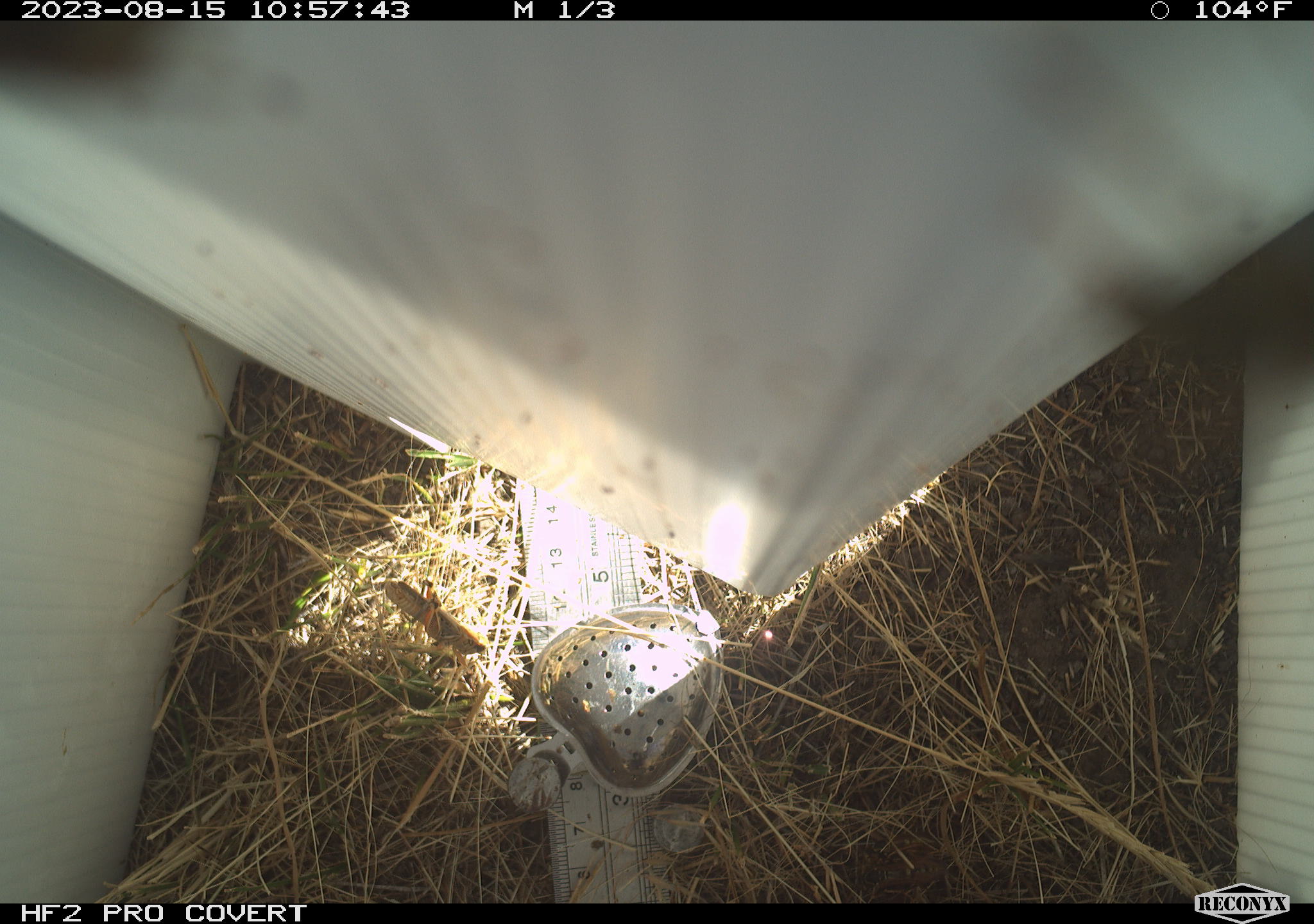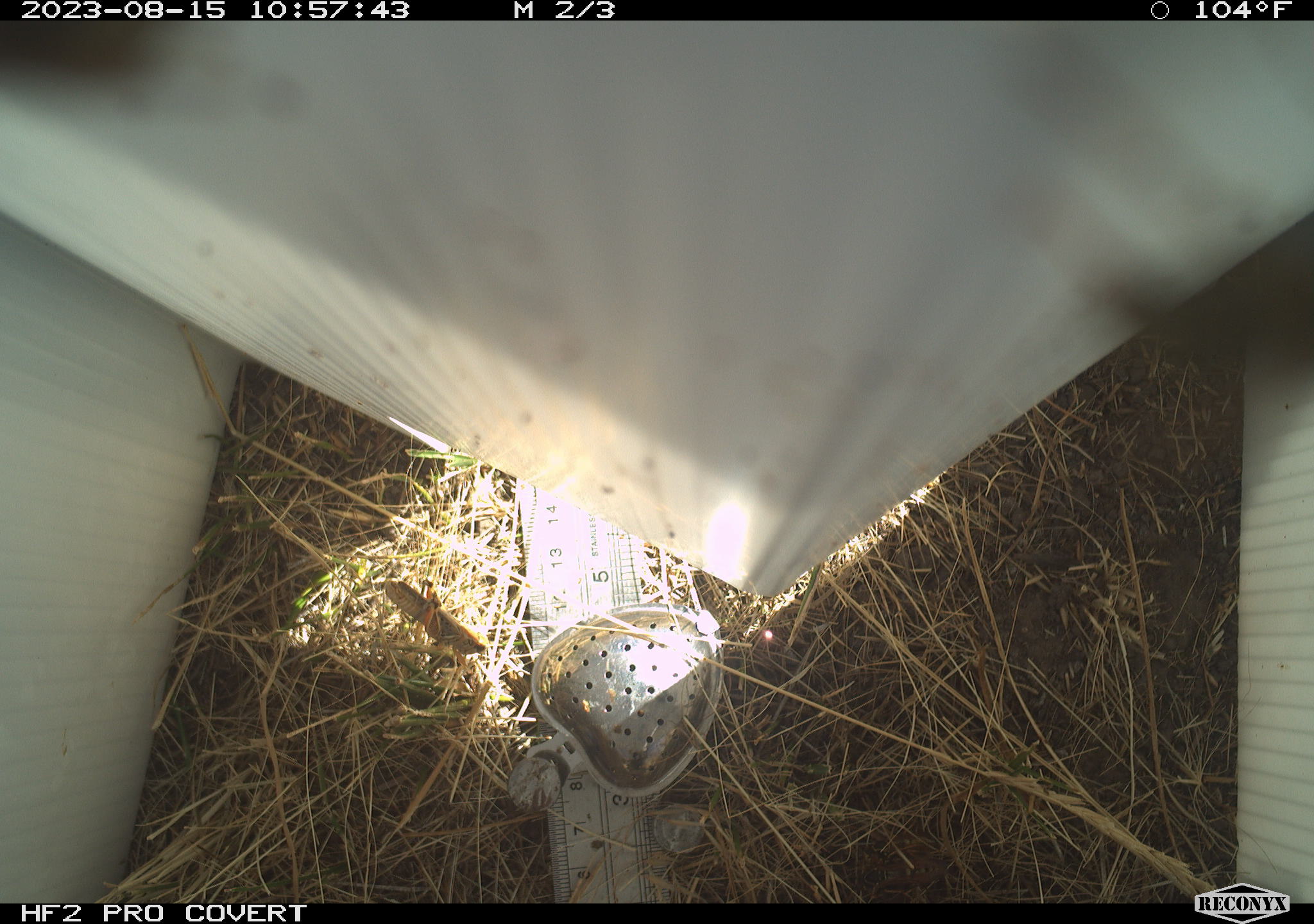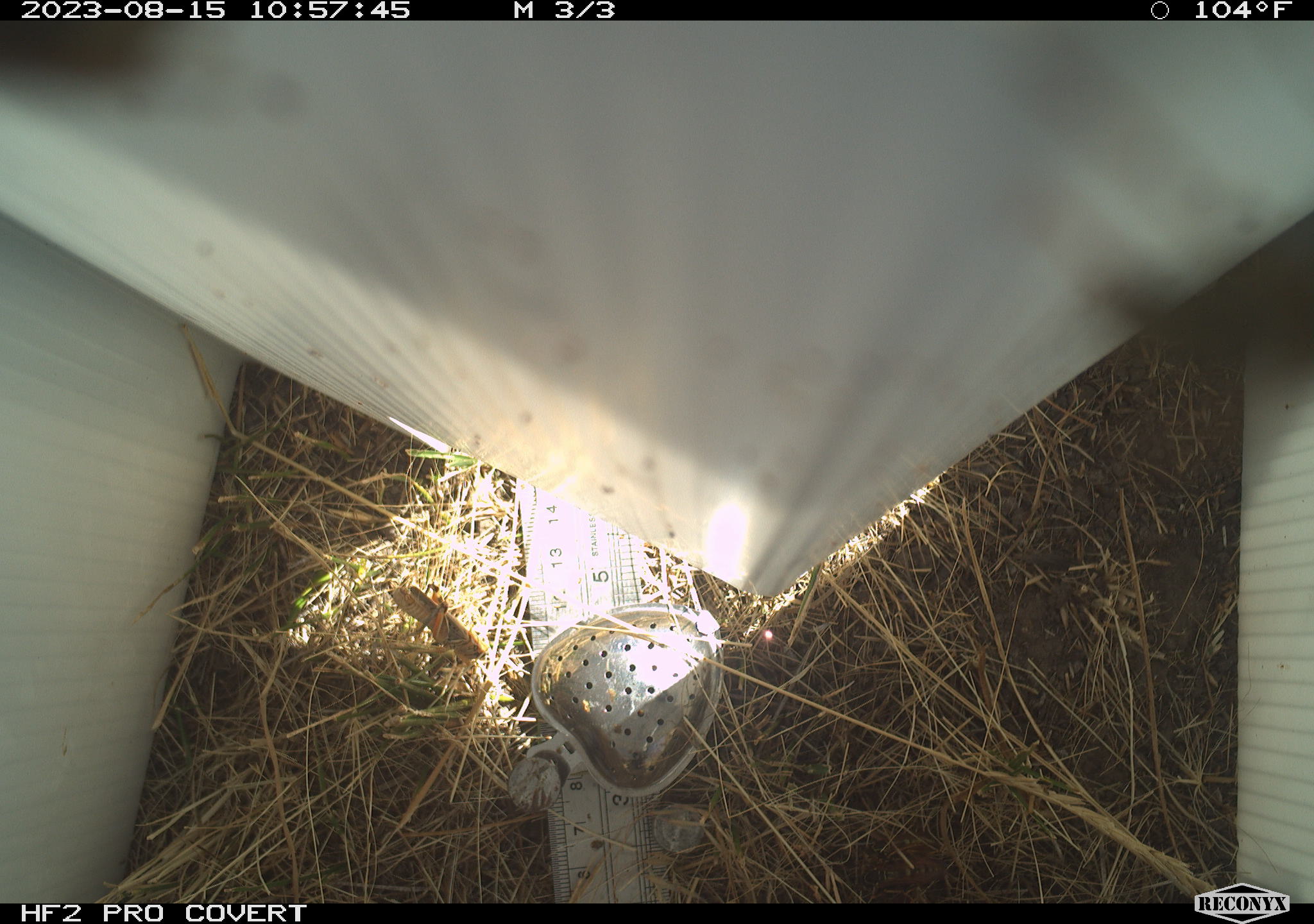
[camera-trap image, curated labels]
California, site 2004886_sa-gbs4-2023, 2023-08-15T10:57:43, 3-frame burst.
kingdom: Animalia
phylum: Arthropoda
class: Insecta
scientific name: Insecta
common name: insect